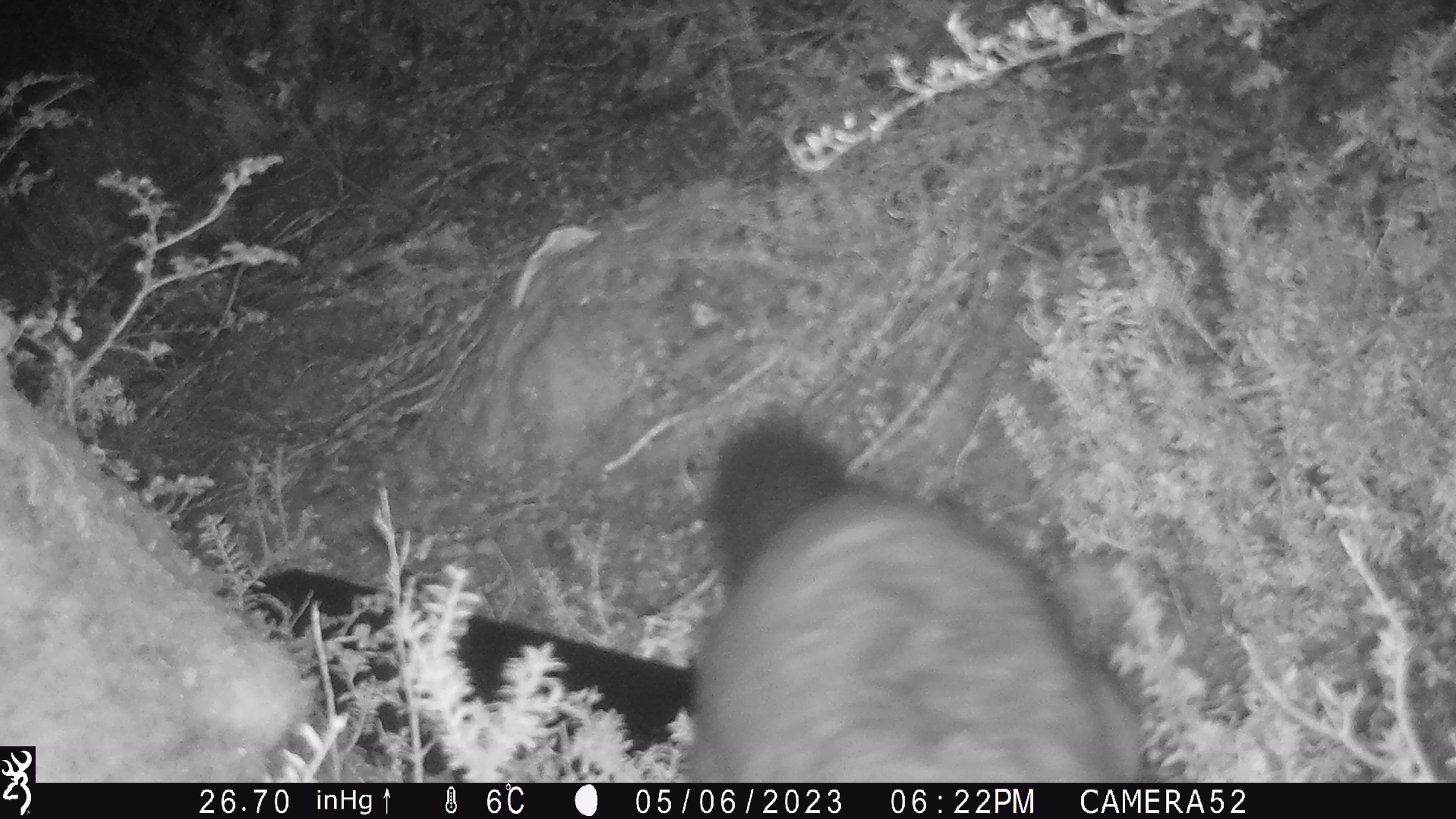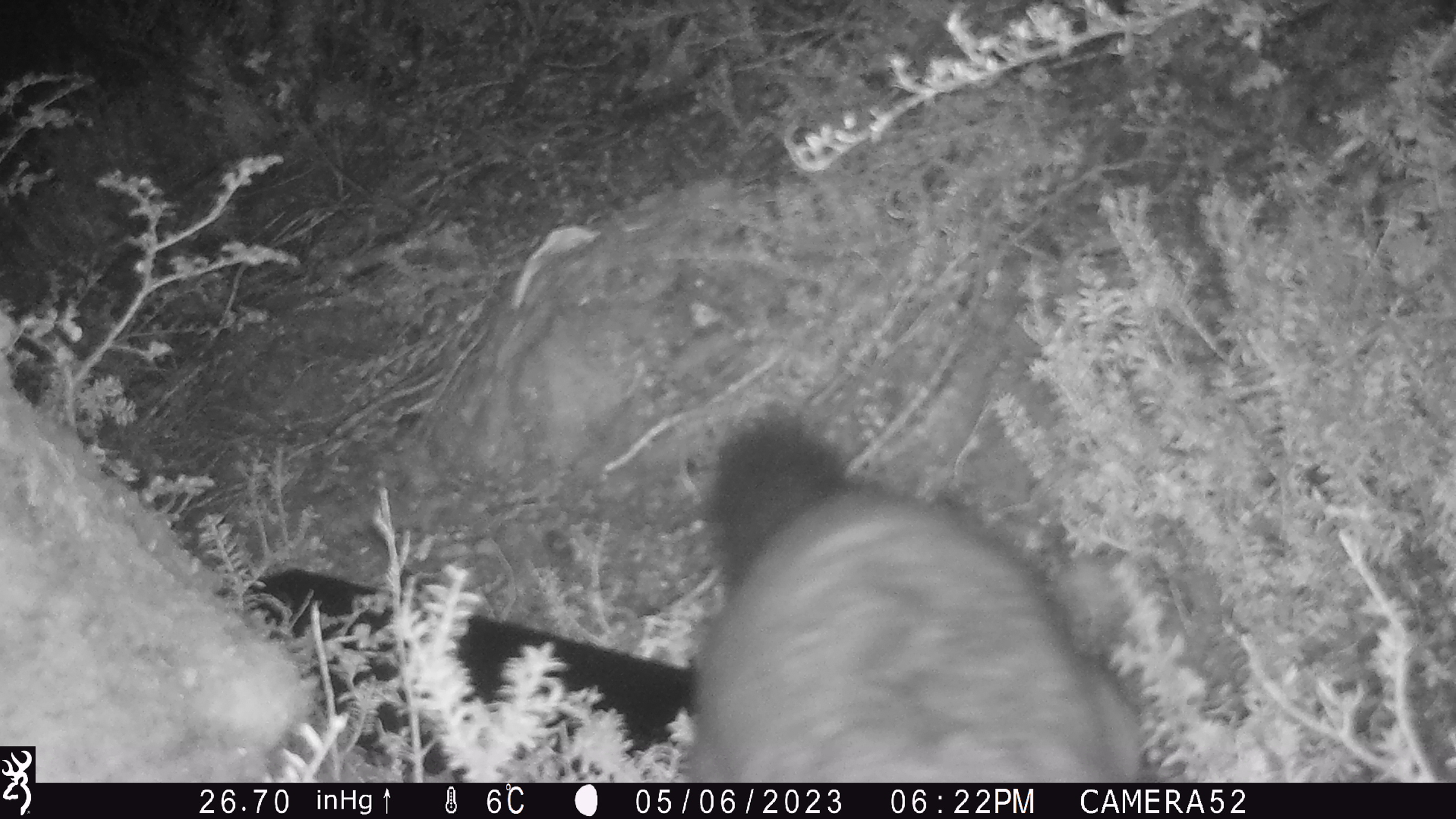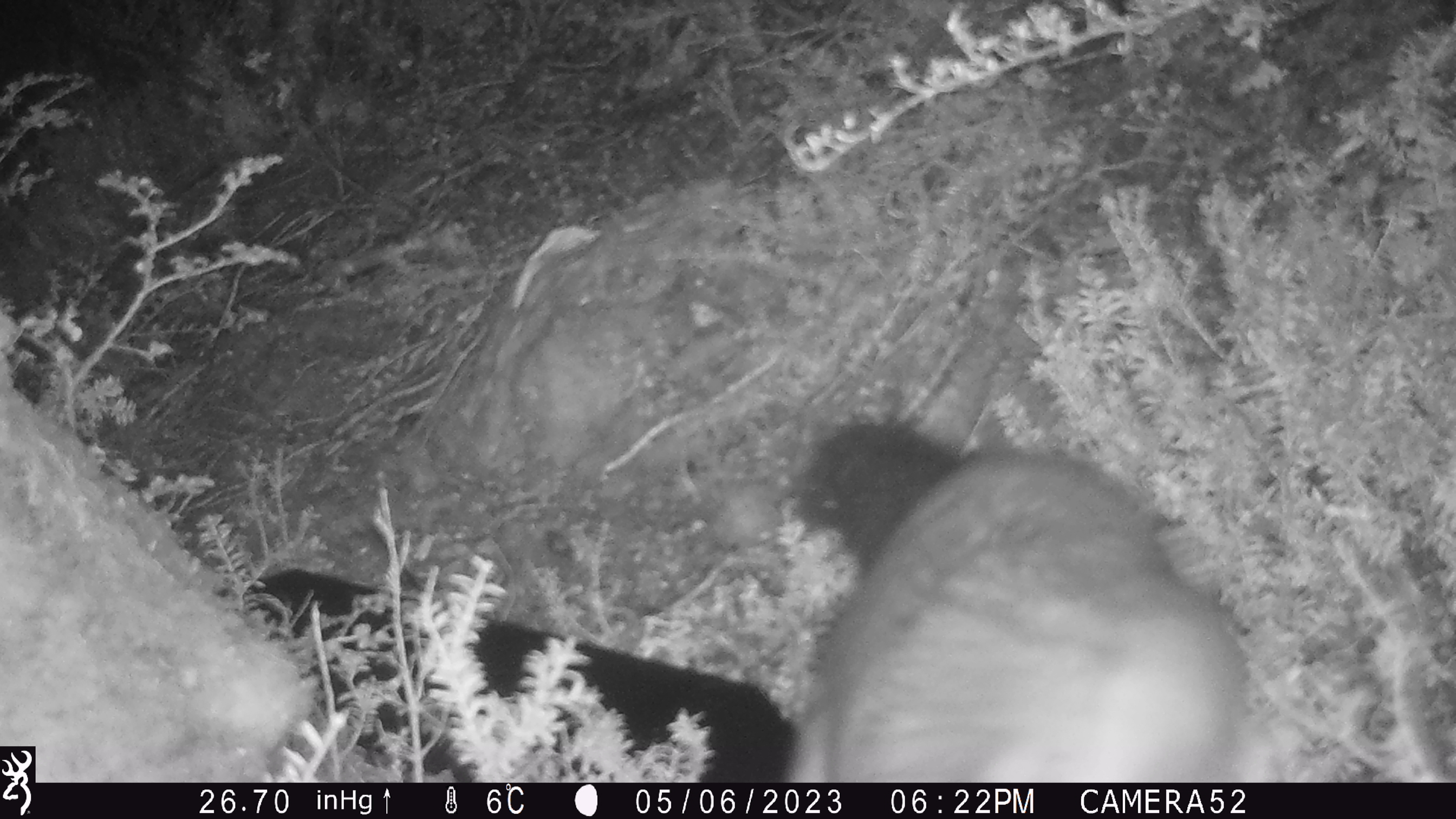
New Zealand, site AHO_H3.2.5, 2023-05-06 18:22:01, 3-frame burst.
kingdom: Animalia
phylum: Chordata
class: Mammalia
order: Diprotodontia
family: Phalangeridae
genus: Trichosurus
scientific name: Trichosurus vulpecula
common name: common brushtail possum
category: possum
Possum (common brushtail possum) (Trichosurus vulpecula).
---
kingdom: Animalia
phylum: Chordata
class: Mammalia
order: Carnivora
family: Mustelidae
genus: Mustela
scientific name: Mustela erminea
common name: stoat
Stoat (Mustela erminea).